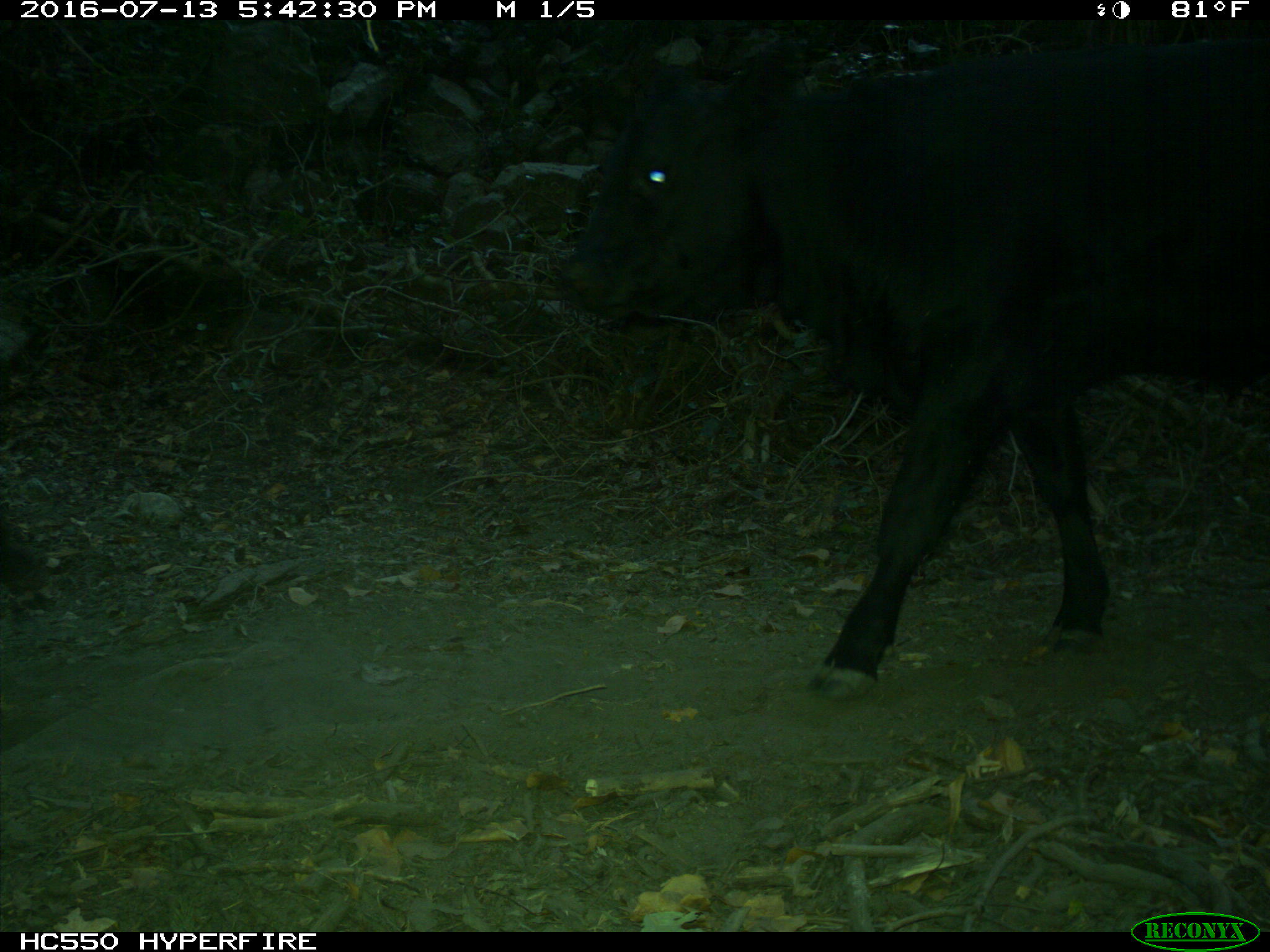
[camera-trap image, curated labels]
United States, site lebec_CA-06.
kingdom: Animalia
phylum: Chordata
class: Mammalia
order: Artiodactyla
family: Bovidae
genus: Bos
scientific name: Bos taurus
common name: domestic cow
Bos taurus (domestic cow).